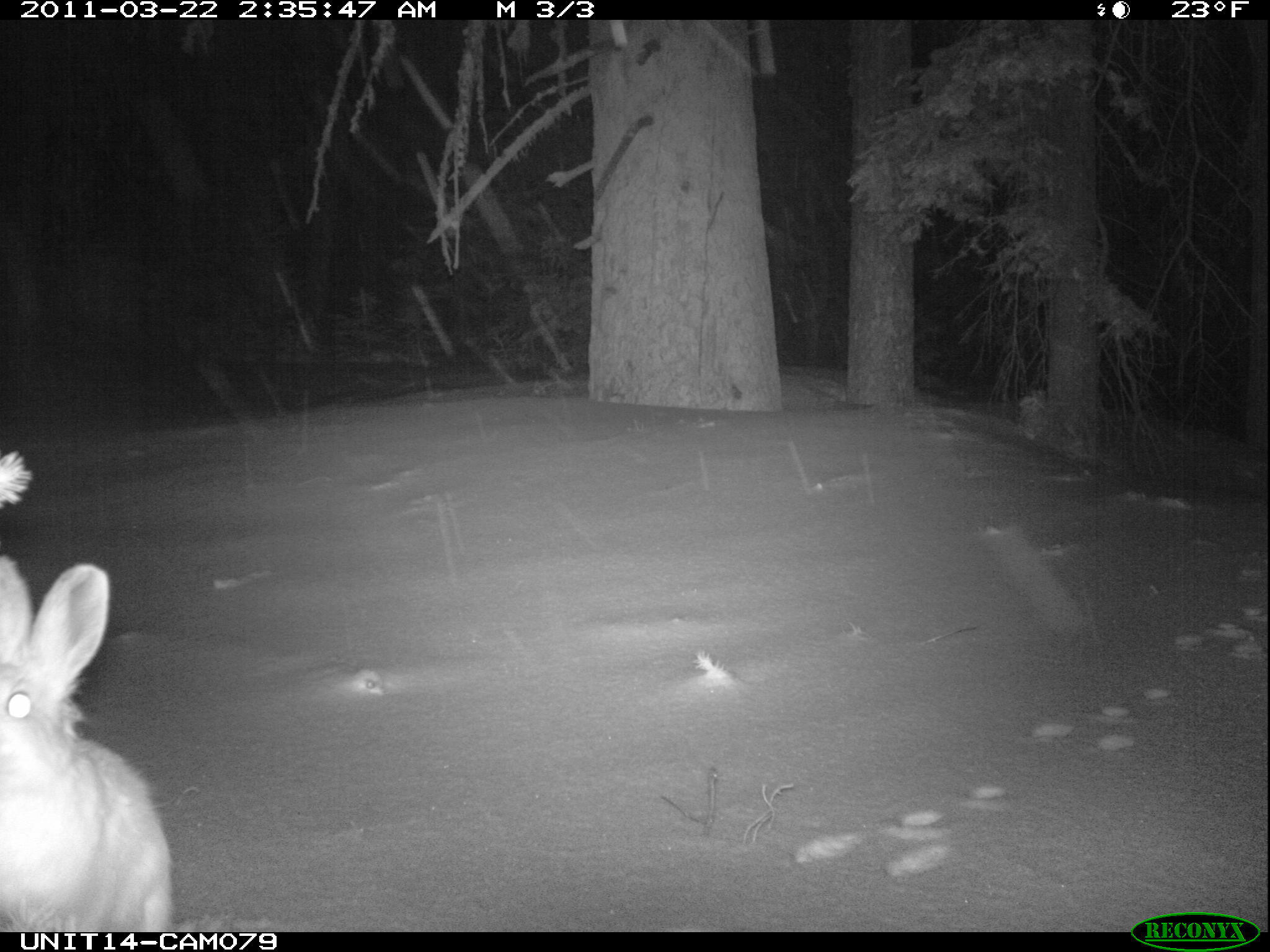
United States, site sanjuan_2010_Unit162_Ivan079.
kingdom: Animalia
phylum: Chordata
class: Mammalia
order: Lagomorpha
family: Leporidae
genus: Lepus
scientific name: Lepus americanus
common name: snowshoe hare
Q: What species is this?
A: Lepus americanus (snowshoe hare).